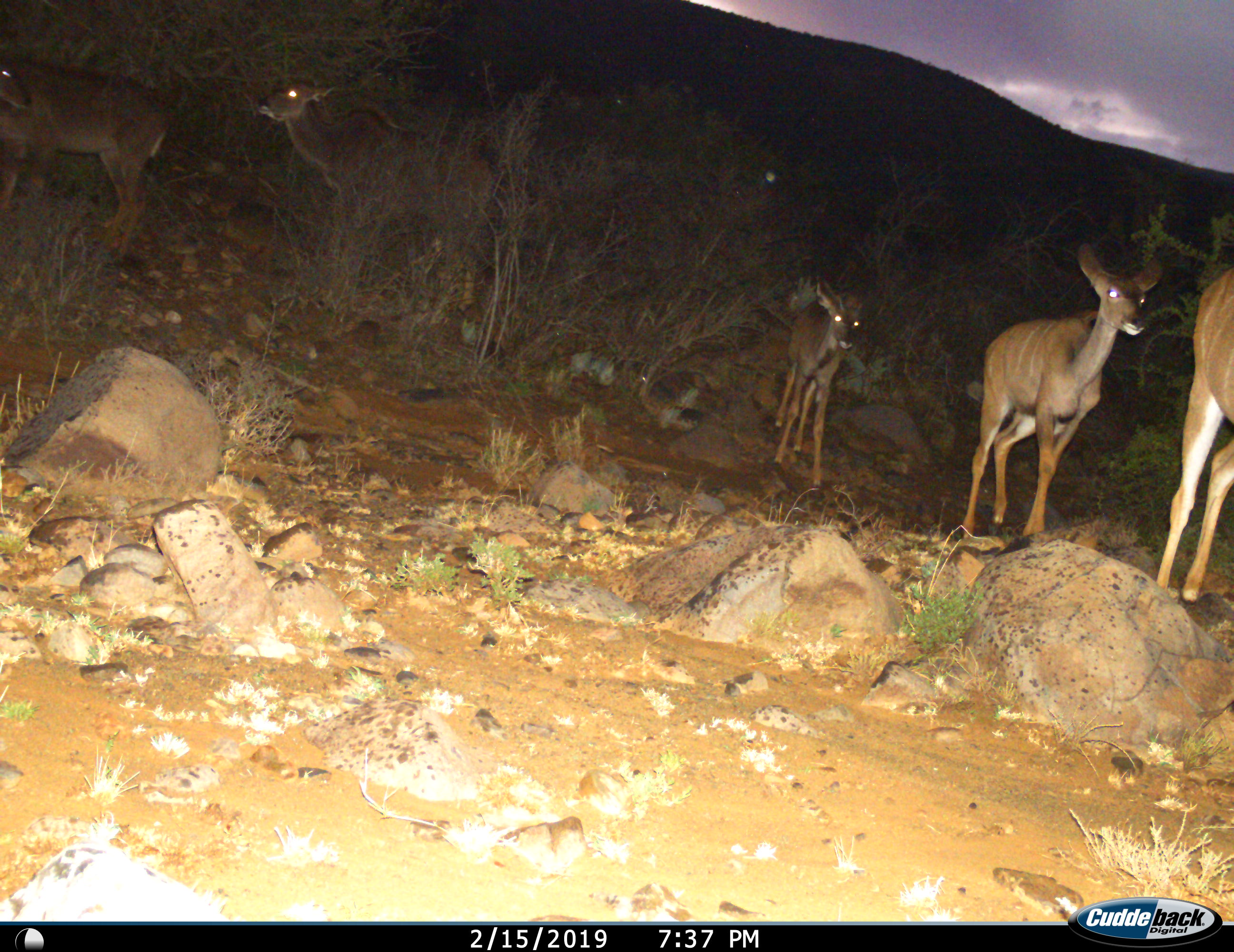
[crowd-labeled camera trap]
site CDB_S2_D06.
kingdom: Animalia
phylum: Chordata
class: Mammalia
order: Artiodactyla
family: Bovidae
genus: Tragelaphus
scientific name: Tragelaphus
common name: kudu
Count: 5.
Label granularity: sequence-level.